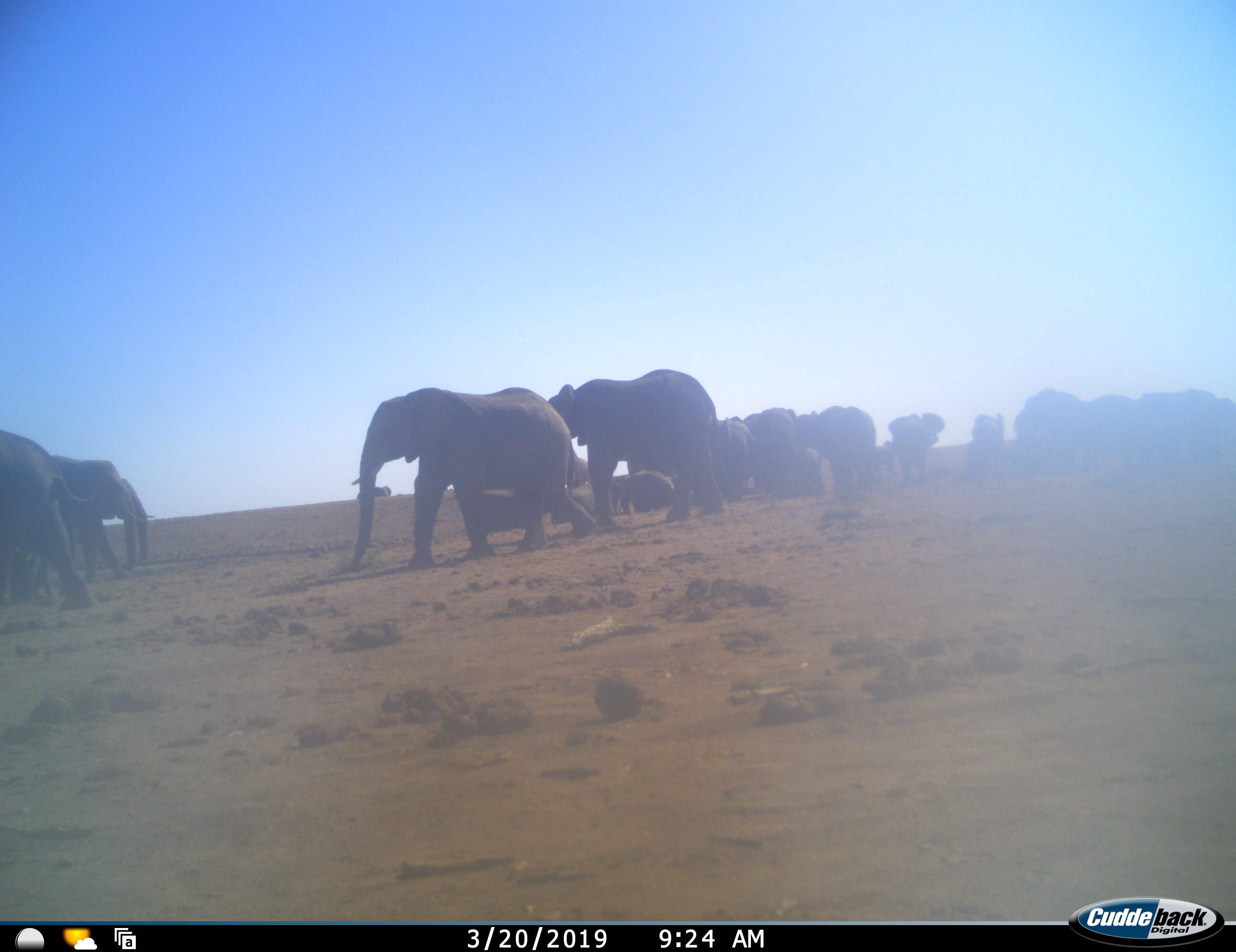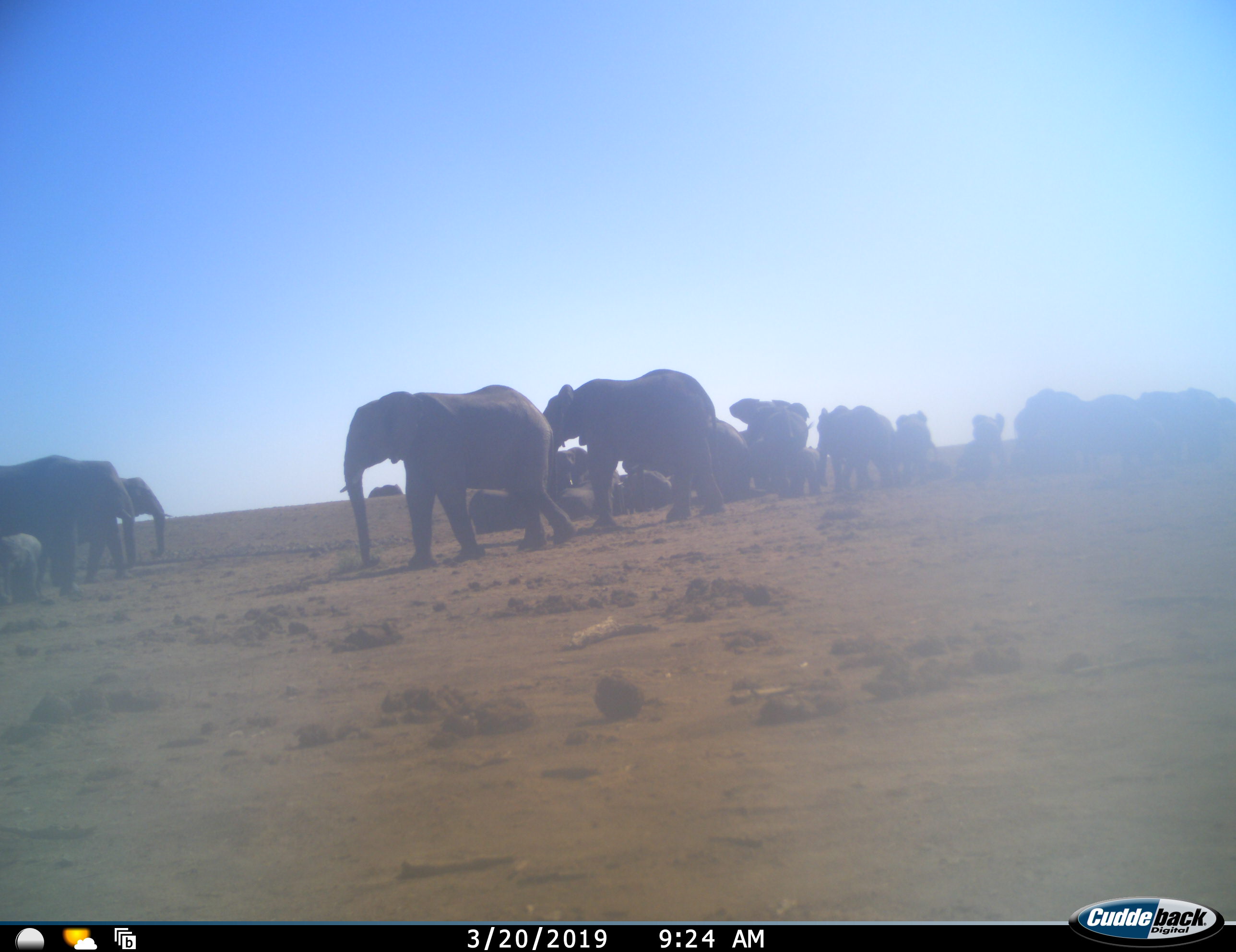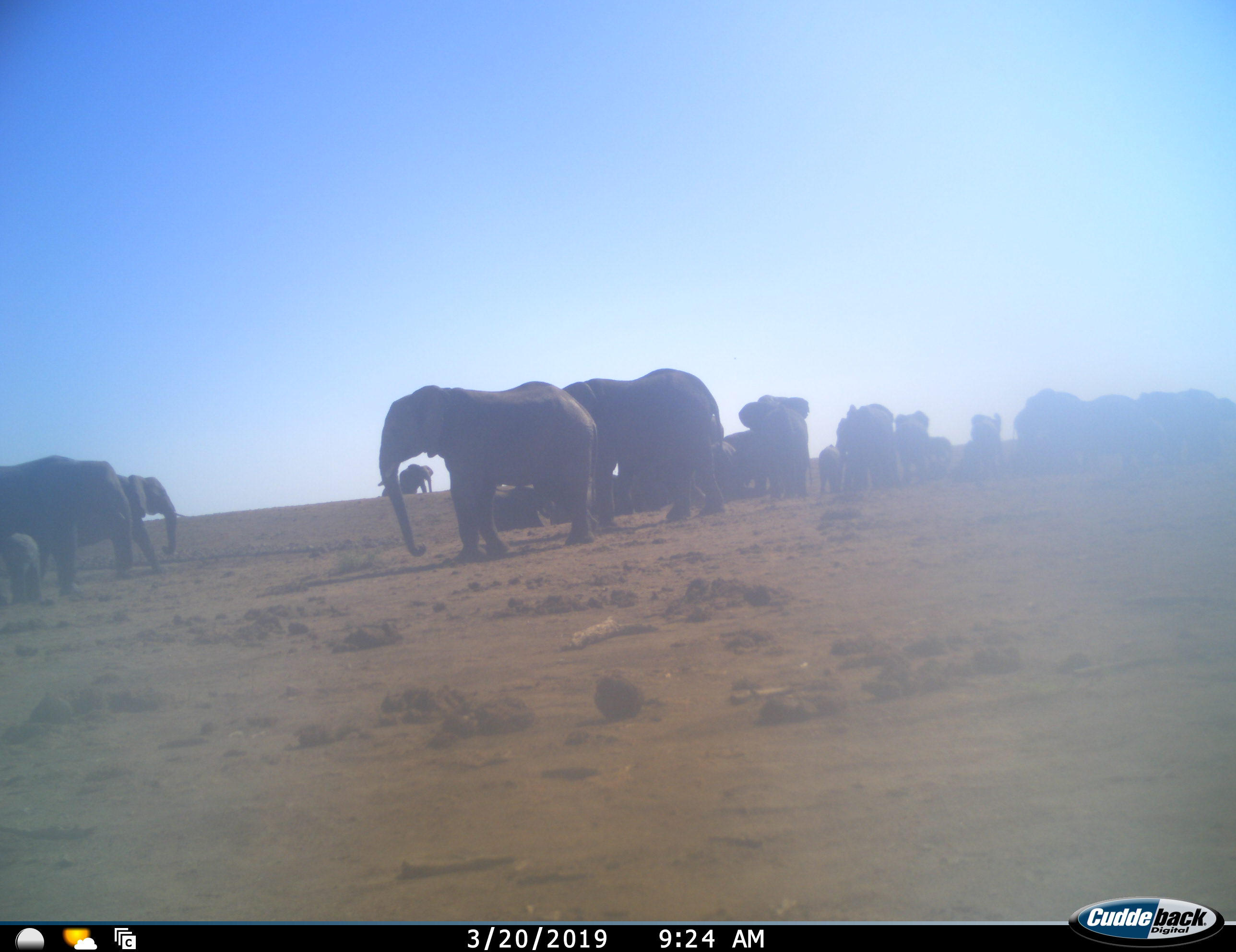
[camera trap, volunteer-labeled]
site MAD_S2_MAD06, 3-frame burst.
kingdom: Animalia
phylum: Chordata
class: Mammalia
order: Proboscidea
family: Elephantidae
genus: Loxodonta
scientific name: Loxodonta africana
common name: african bush elephant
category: elephant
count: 11-50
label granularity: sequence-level